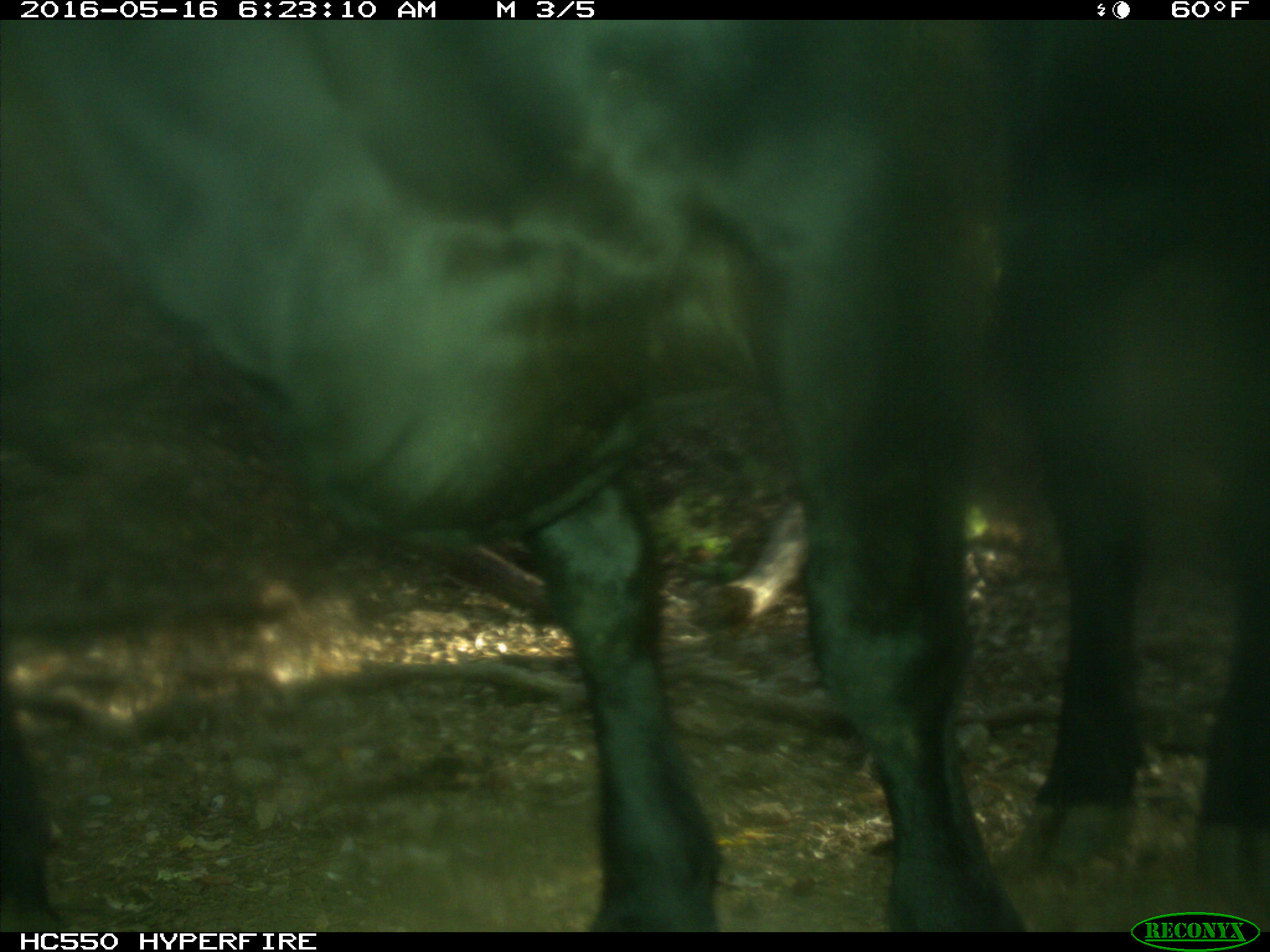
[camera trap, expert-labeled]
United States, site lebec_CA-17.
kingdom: Animalia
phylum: Chordata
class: Mammalia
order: Artiodactyla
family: Bovidae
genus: Bos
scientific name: Bos taurus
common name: domestic cow